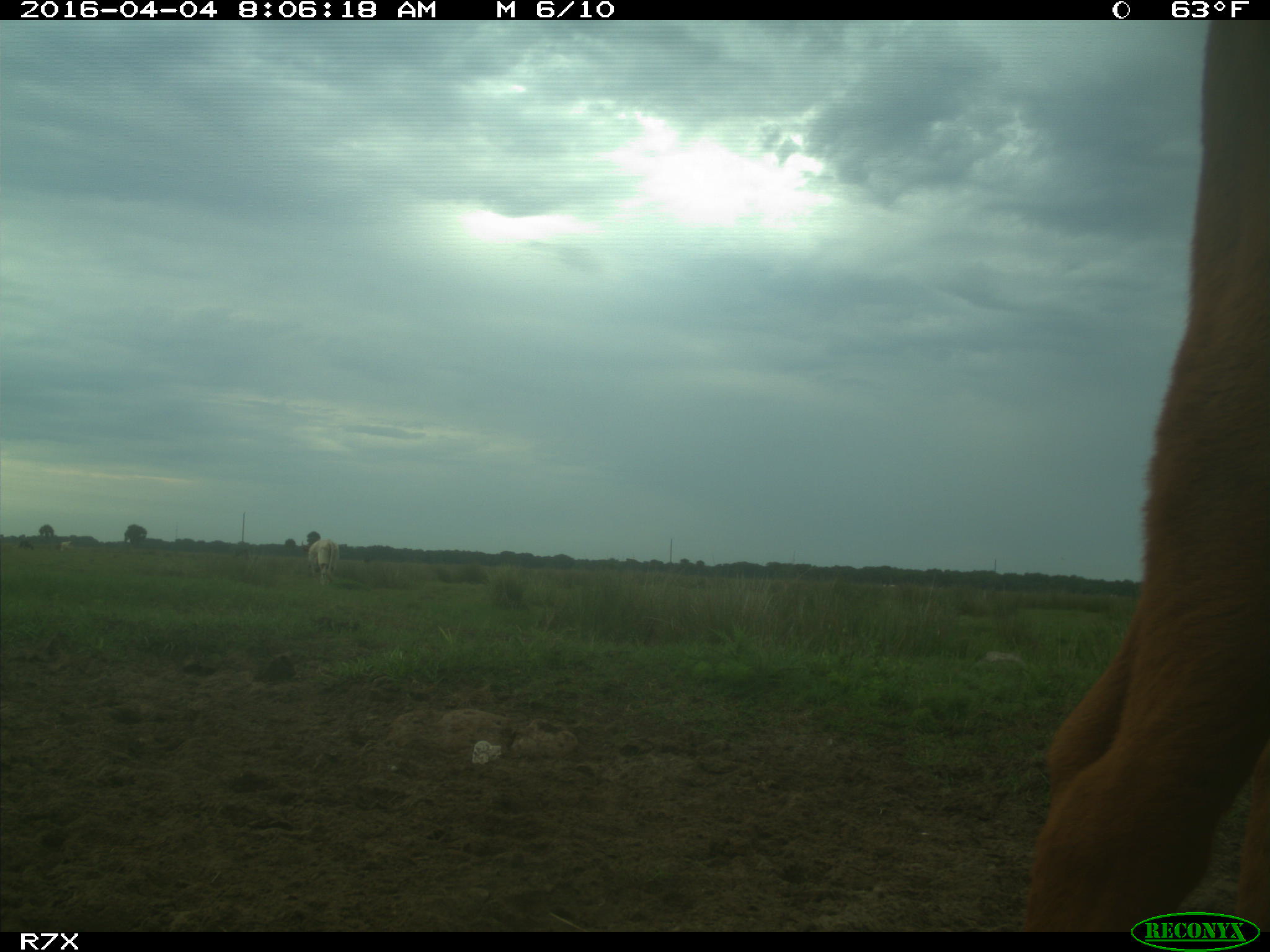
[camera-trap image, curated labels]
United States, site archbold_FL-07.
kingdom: Animalia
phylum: Chordata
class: Mammalia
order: Artiodactyla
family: Bovidae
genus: Bos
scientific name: Bos taurus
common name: domestic cow